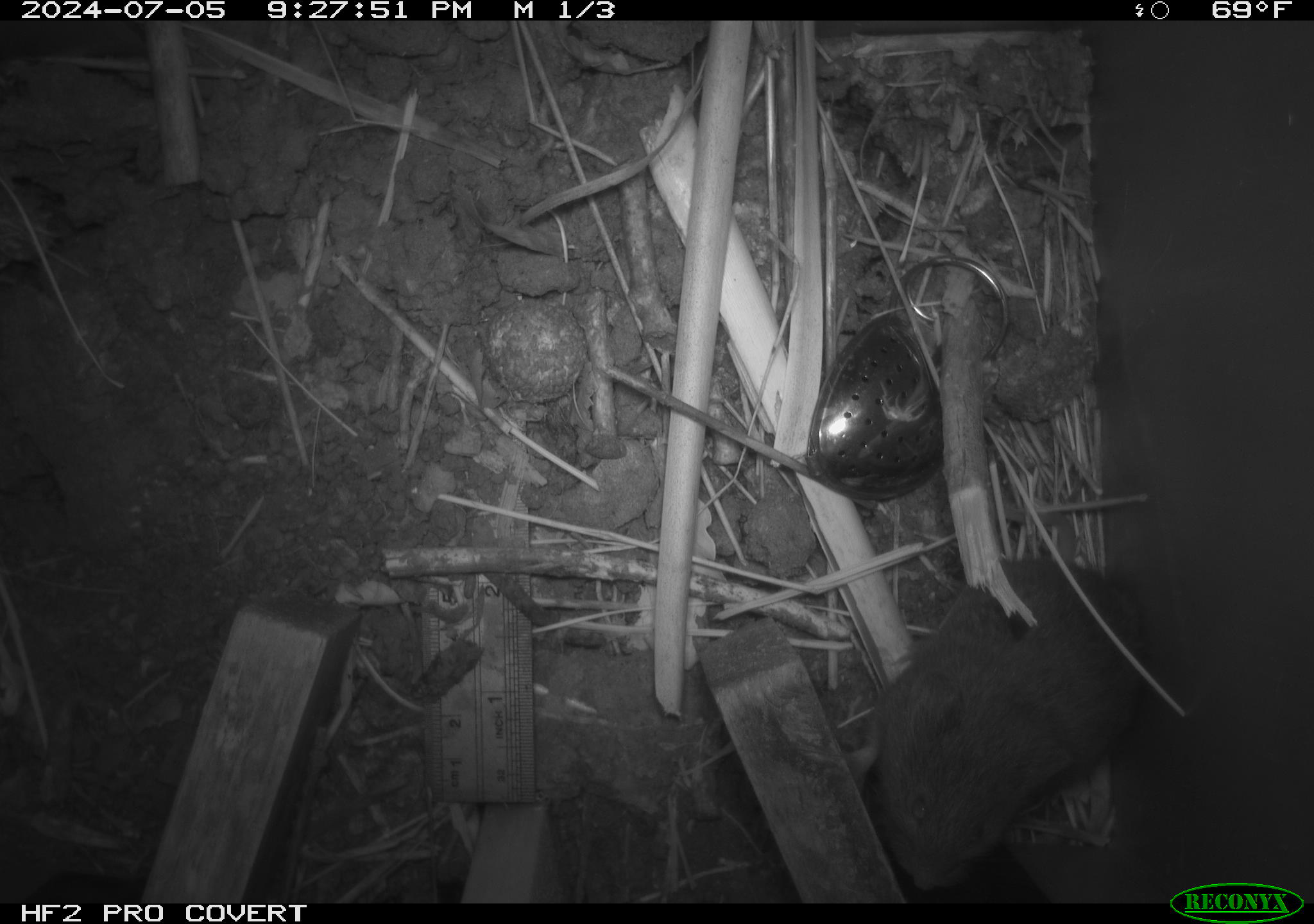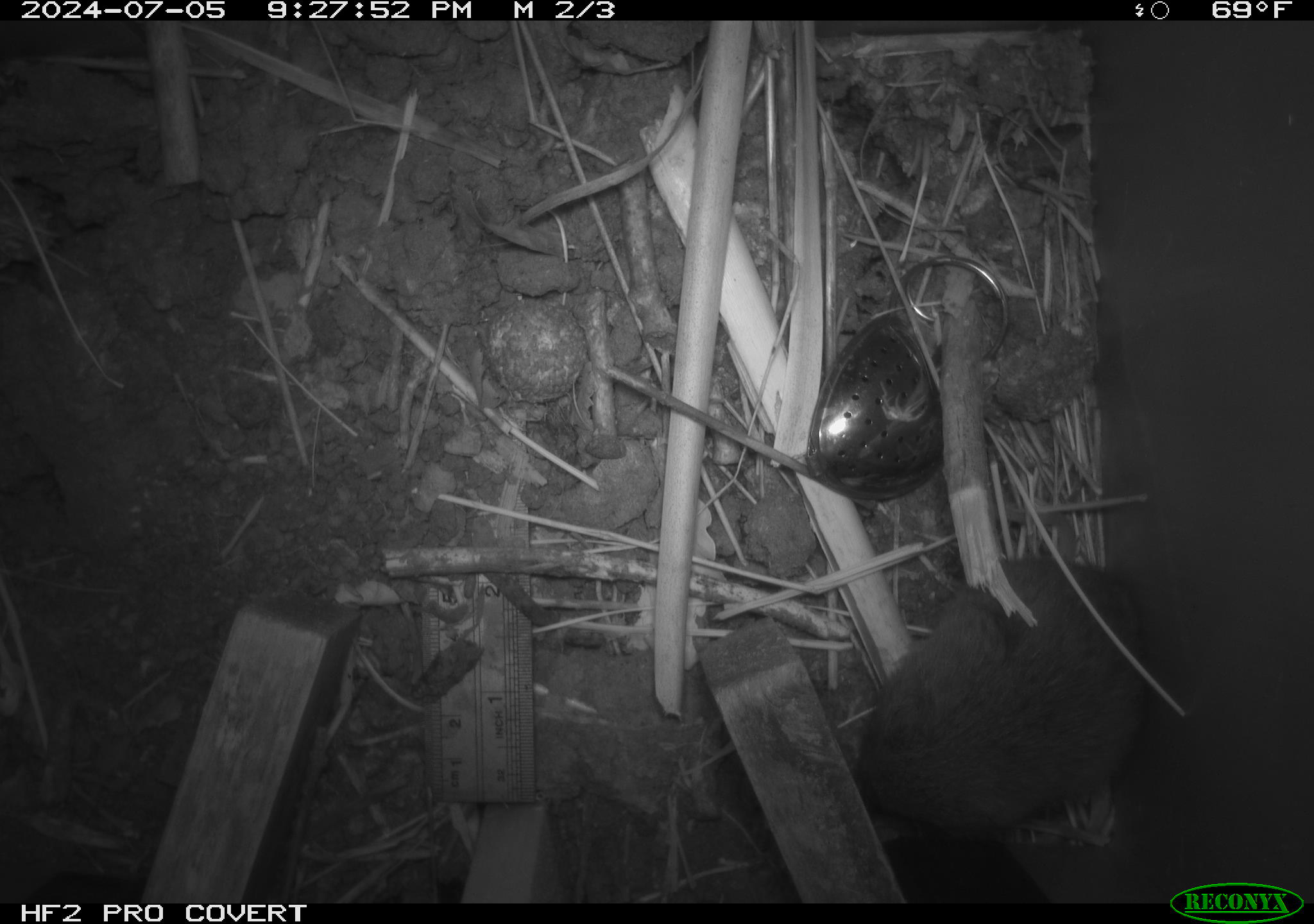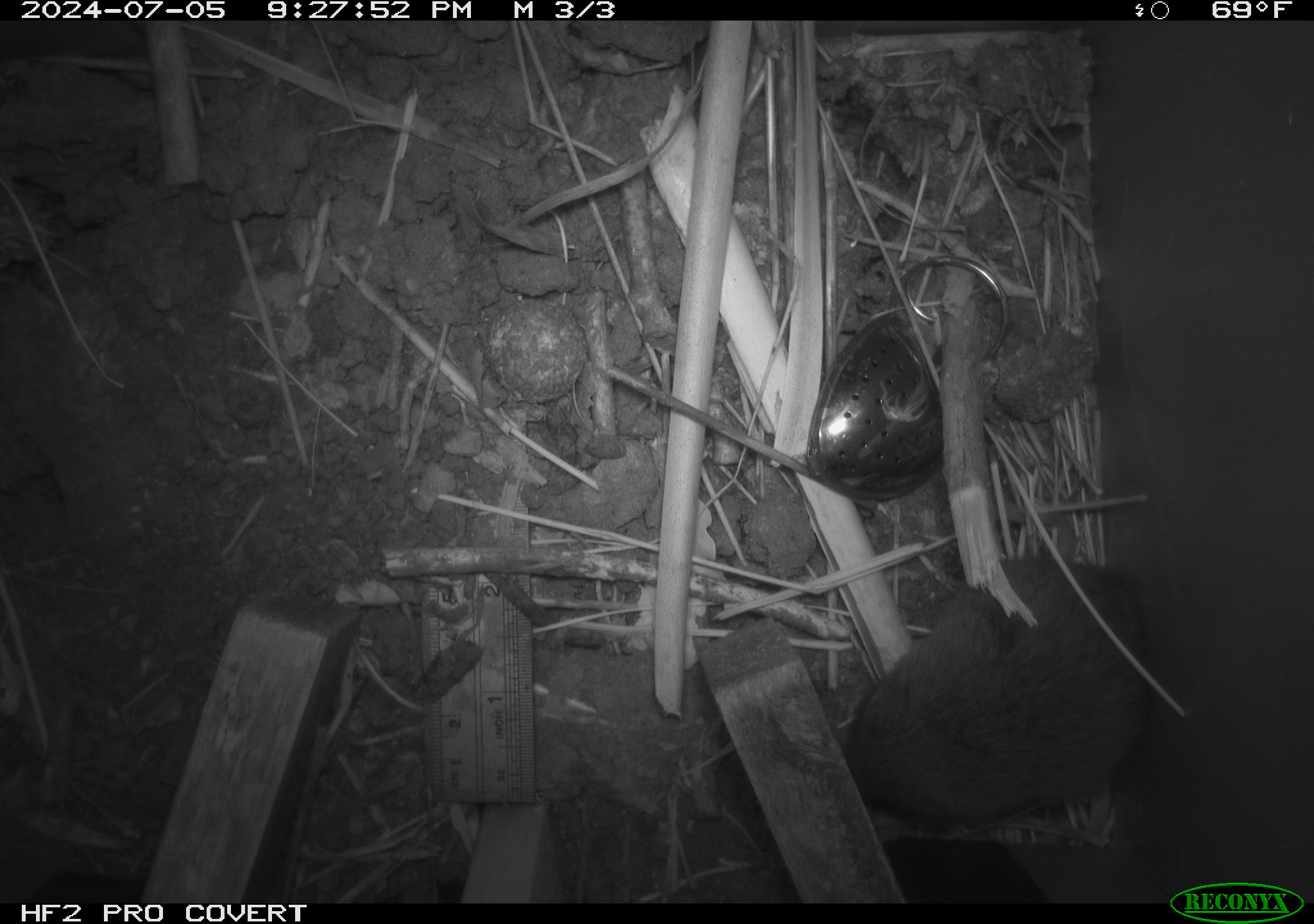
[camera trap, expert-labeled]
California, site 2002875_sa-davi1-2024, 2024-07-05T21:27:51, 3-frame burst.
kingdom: Animalia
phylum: Chordata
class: Mammalia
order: Rodentia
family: Cricetidae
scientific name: Arvicolinae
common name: voles, lemmings, and muskrats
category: arvicolinae subfamily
Arvicolinae subfamily (voles, lemmings, and muskrats) (Arvicolinae).